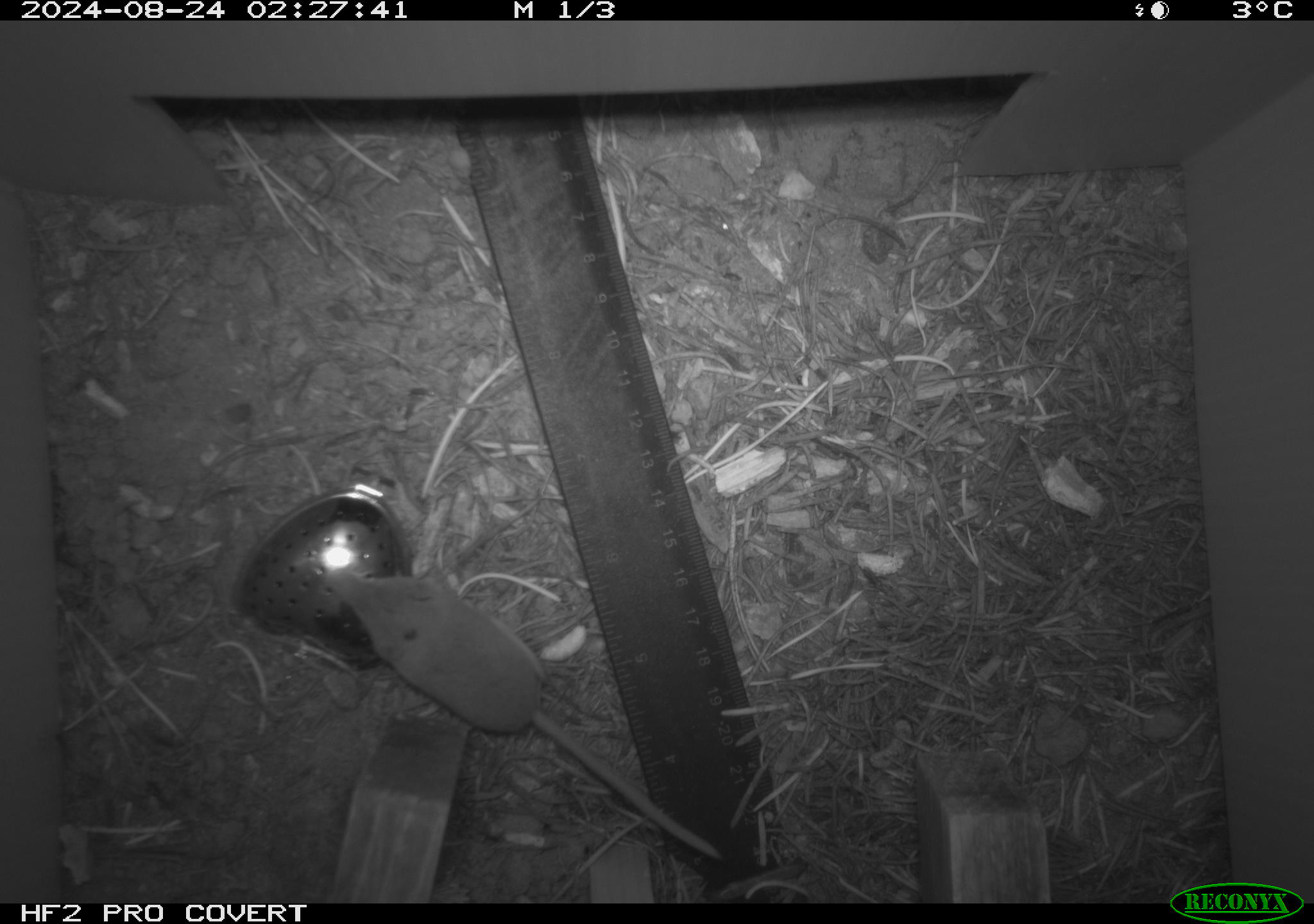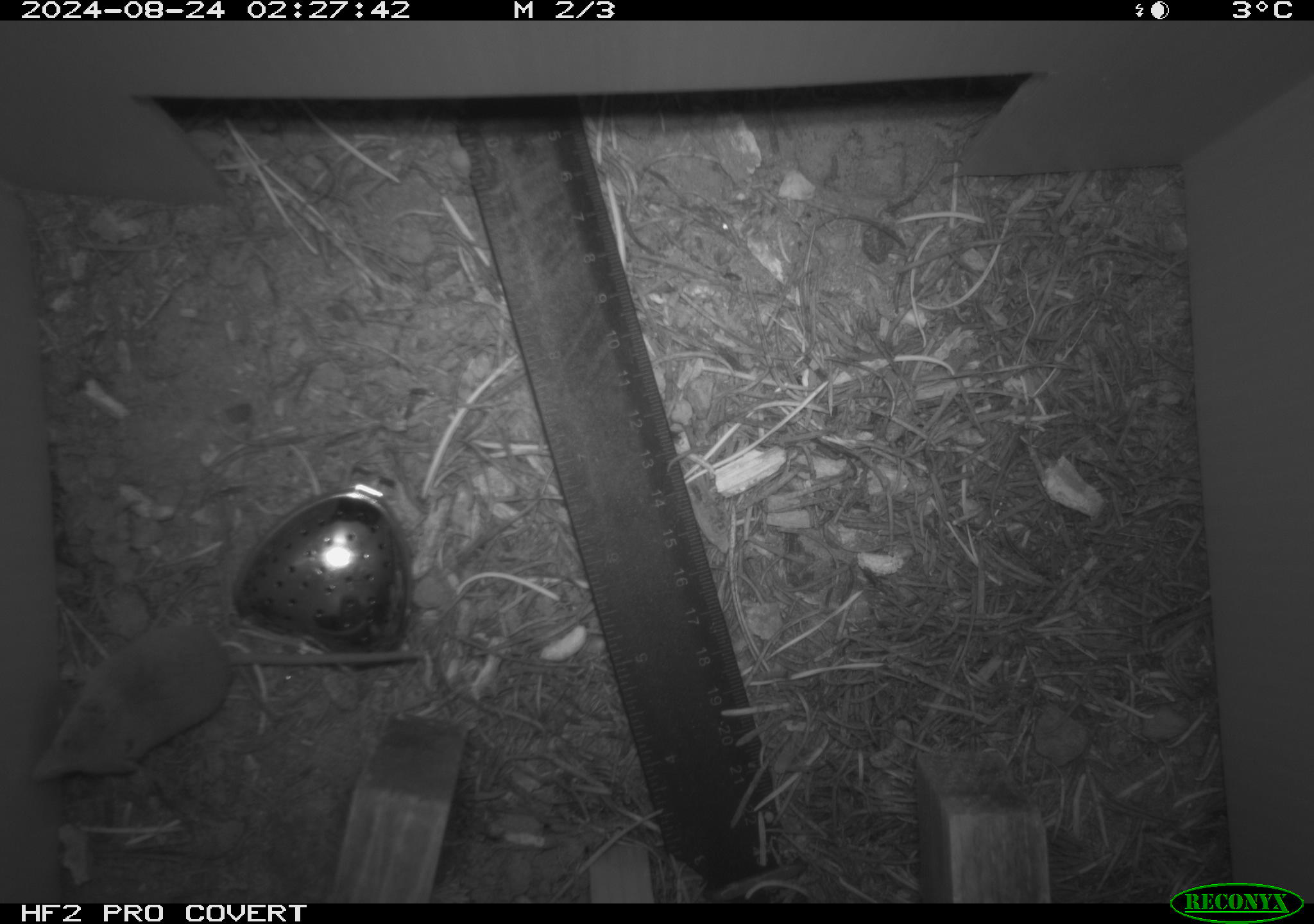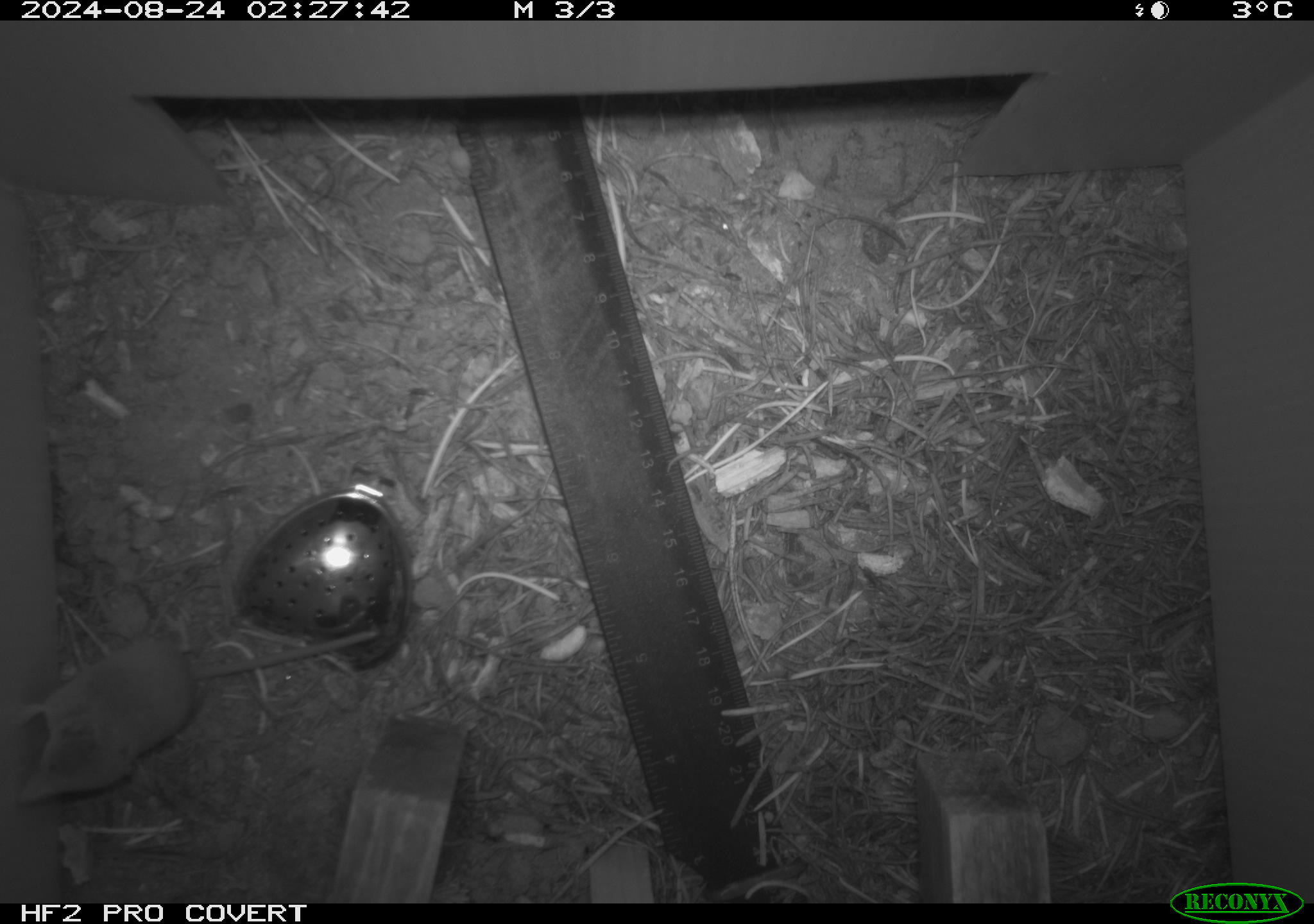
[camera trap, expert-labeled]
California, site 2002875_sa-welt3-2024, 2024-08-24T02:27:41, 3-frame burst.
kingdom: Animalia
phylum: Chordata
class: Mammalia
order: Eulipotyphla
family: Soricidae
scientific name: Soricidae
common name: shrews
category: soricidae family